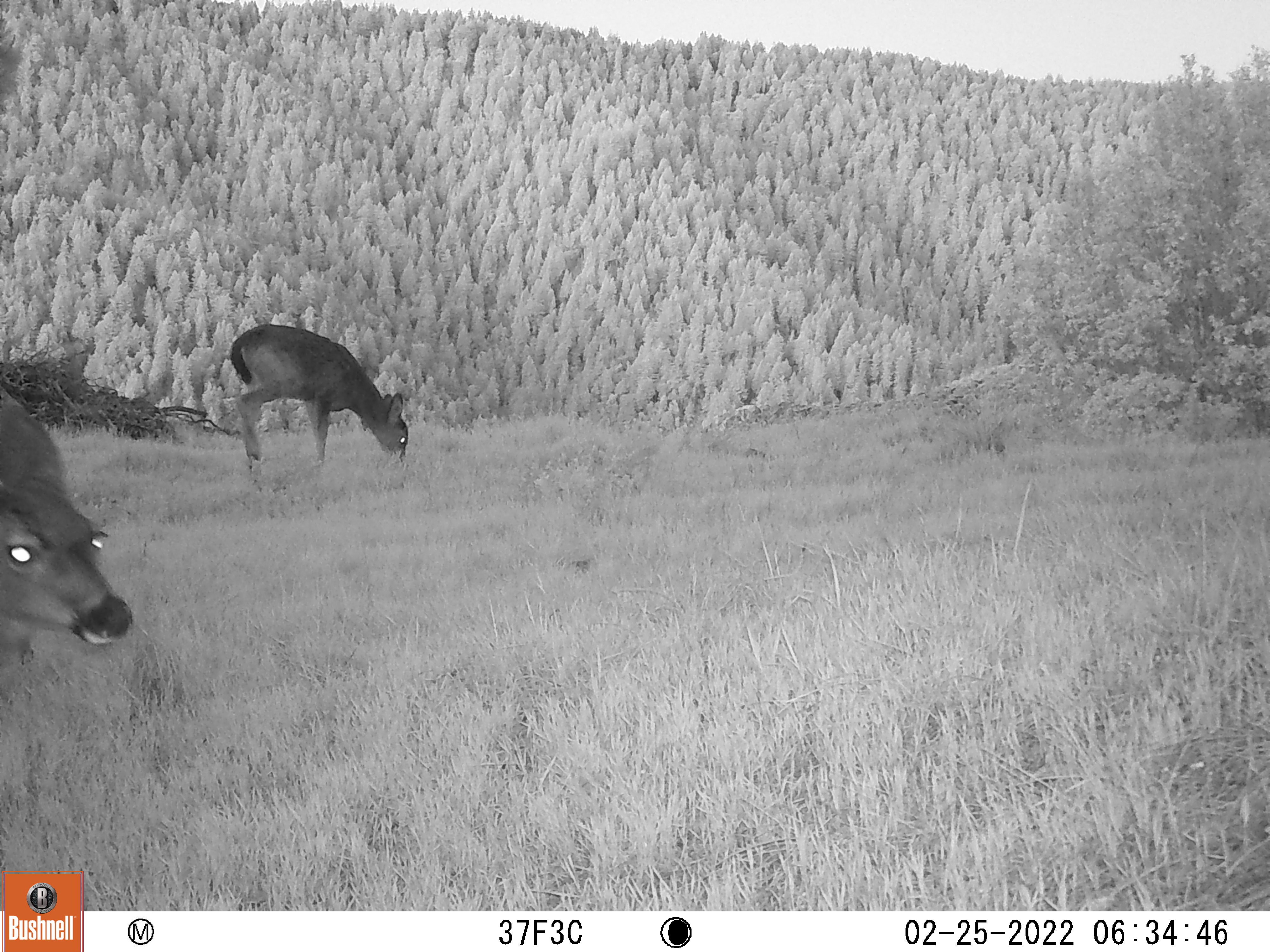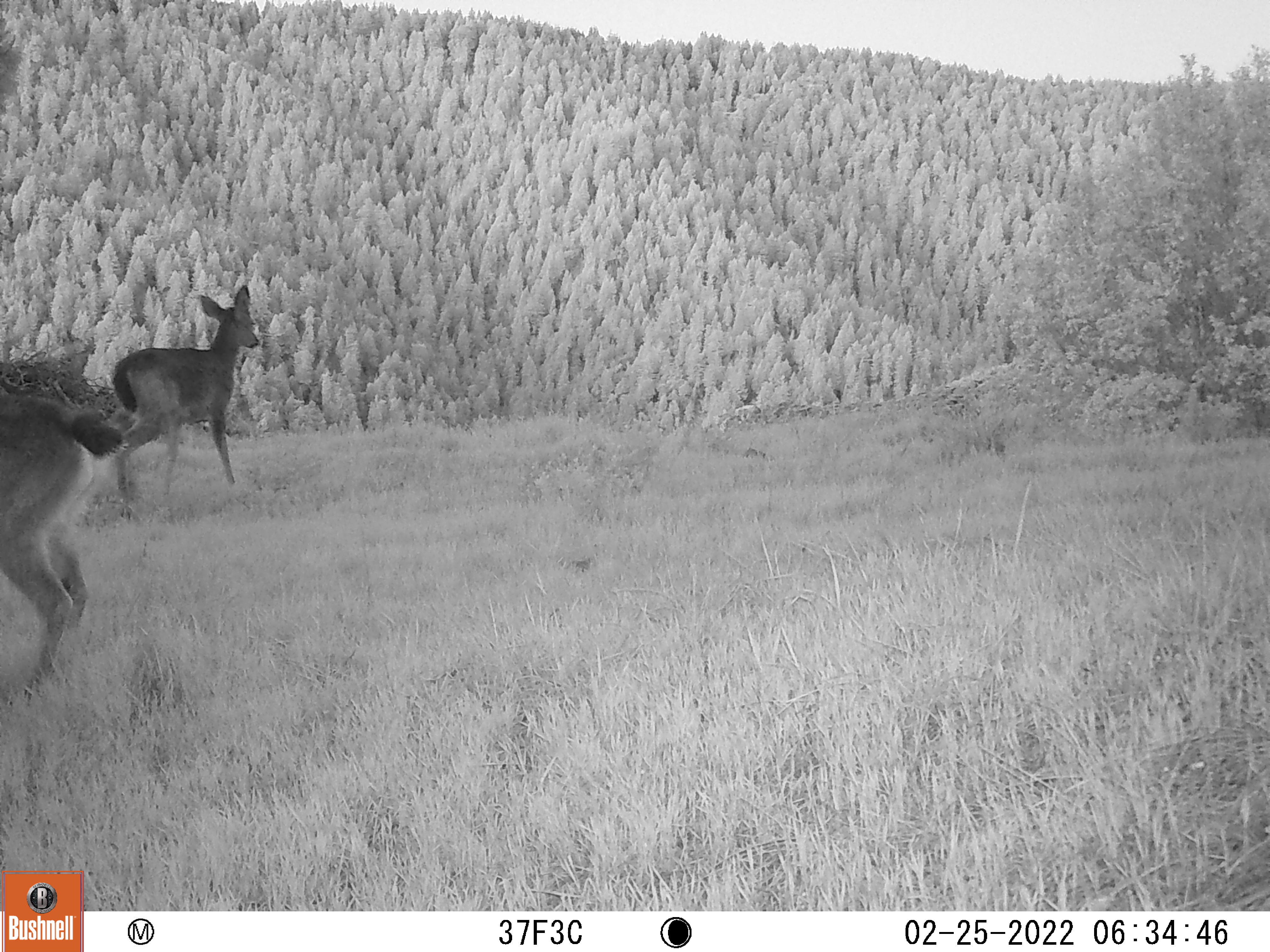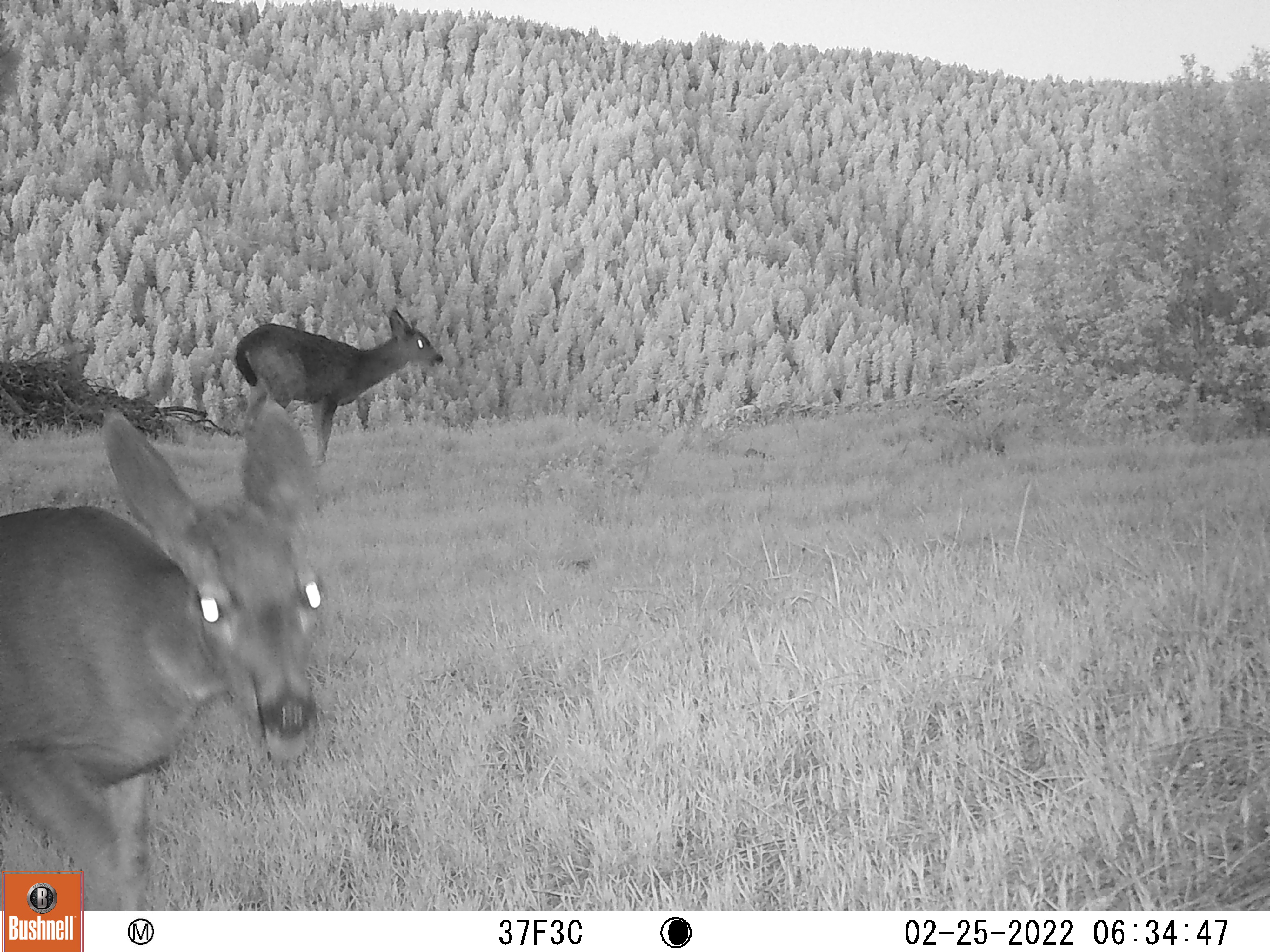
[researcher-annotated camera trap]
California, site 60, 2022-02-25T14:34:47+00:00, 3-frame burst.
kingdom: Animalia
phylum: Chordata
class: Mammalia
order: Artiodactyla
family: Cervidae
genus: Odocoileus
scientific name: Odocoileus hemionus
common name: mule deer